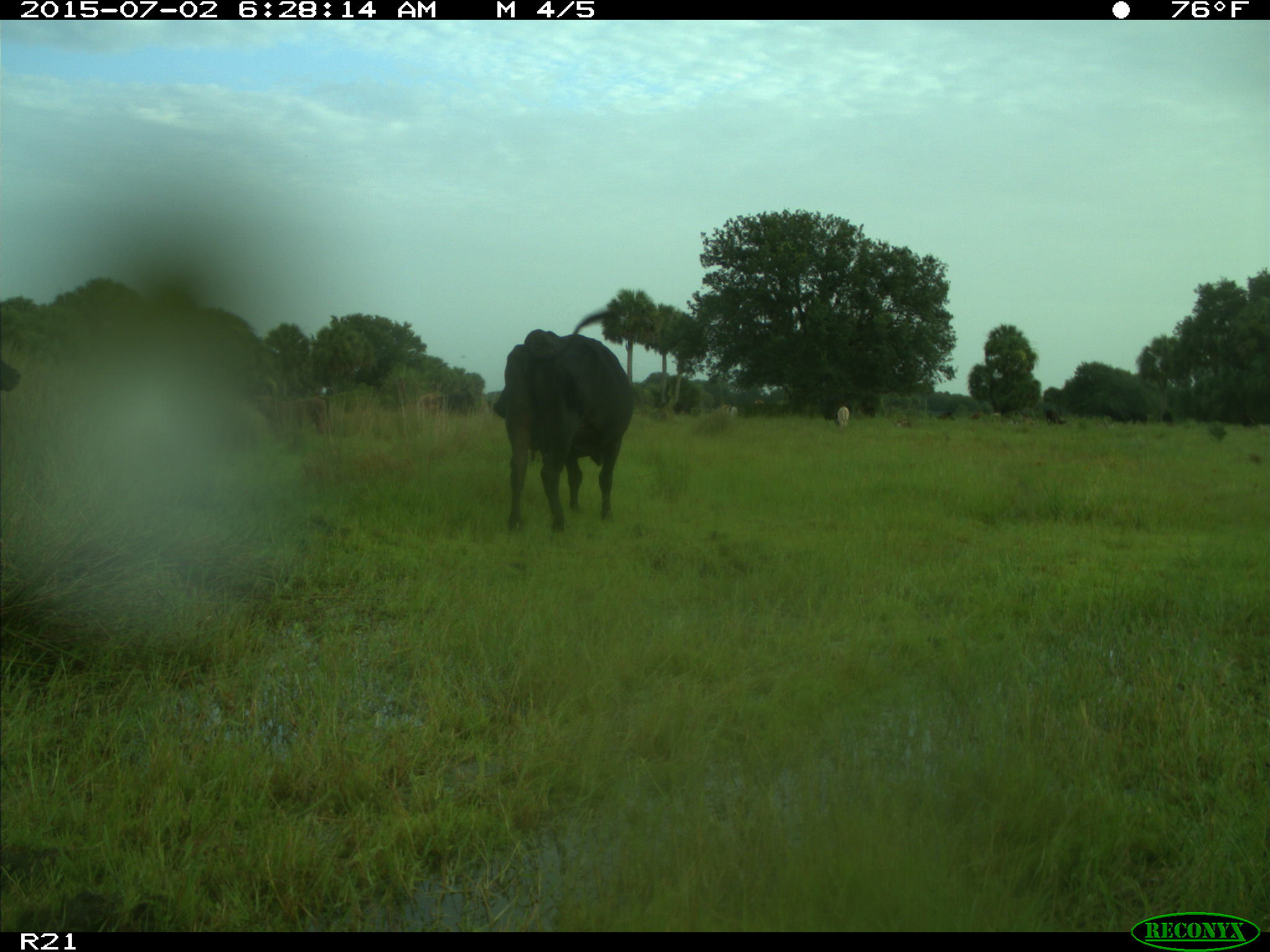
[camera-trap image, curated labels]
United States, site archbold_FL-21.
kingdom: Animalia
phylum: Chordata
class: Mammalia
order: Artiodactyla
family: Bovidae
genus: Bos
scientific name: Bos taurus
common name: domestic cow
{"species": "Bos taurus (domestic cow)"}